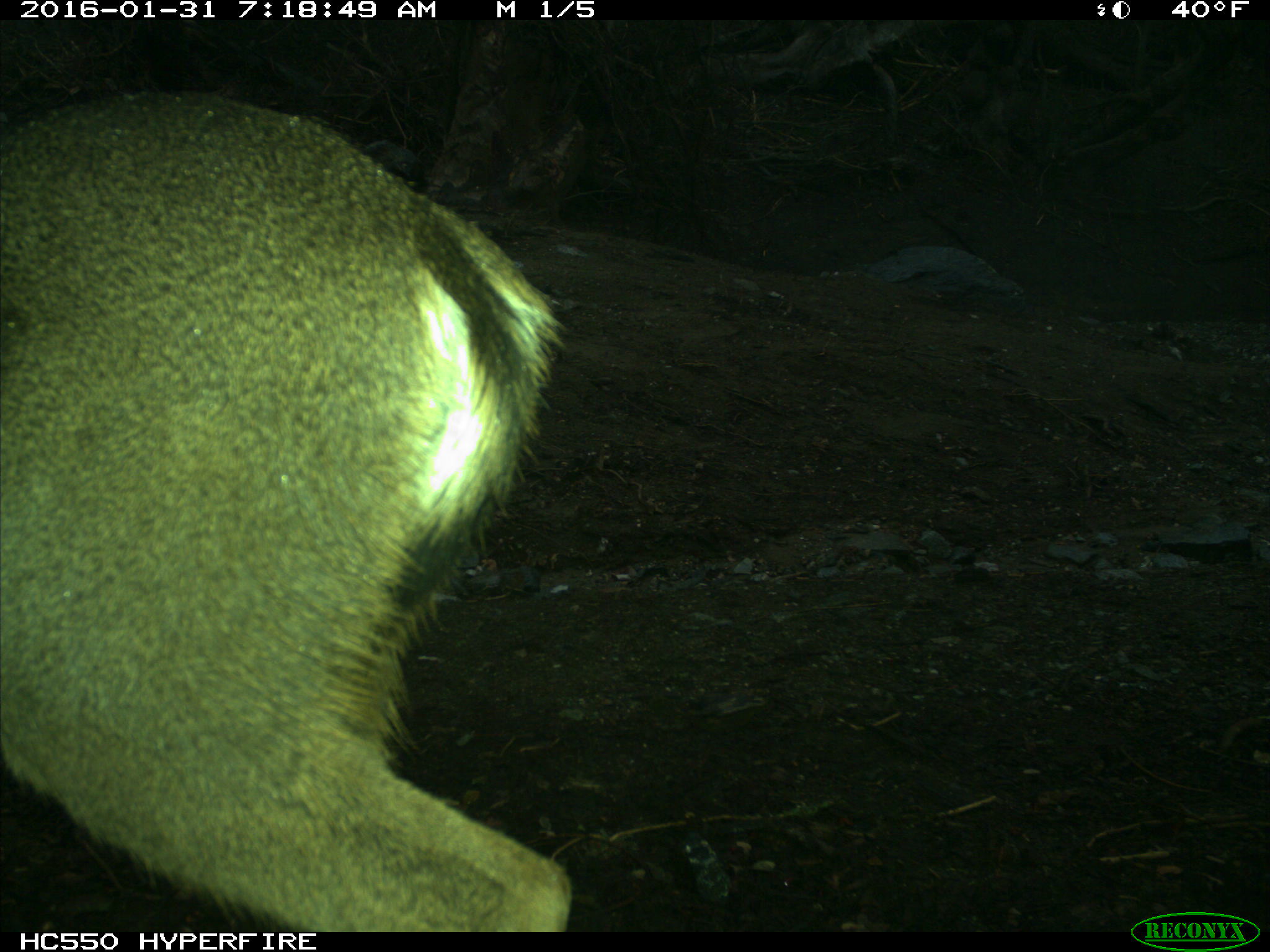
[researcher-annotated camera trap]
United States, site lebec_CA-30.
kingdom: Animalia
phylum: Chordata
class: Mammalia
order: Artiodactyla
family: Cervidae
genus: Odocoileus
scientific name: Odocoileus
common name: deer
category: unidentified deer